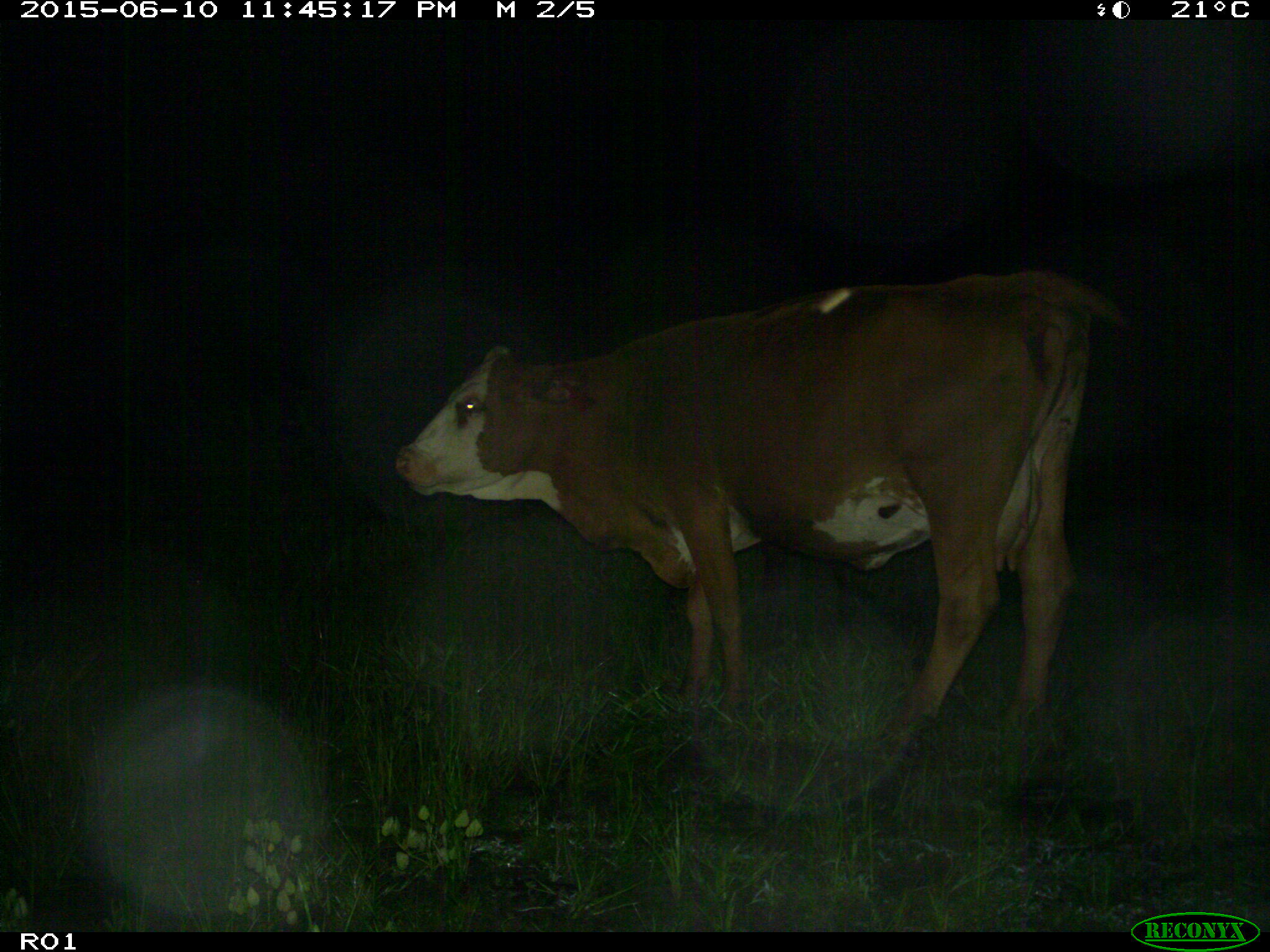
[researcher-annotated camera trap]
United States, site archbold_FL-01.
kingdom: Animalia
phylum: Chordata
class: Mammalia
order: Artiodactyla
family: Bovidae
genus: Bos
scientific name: Bos taurus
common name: domestic cow